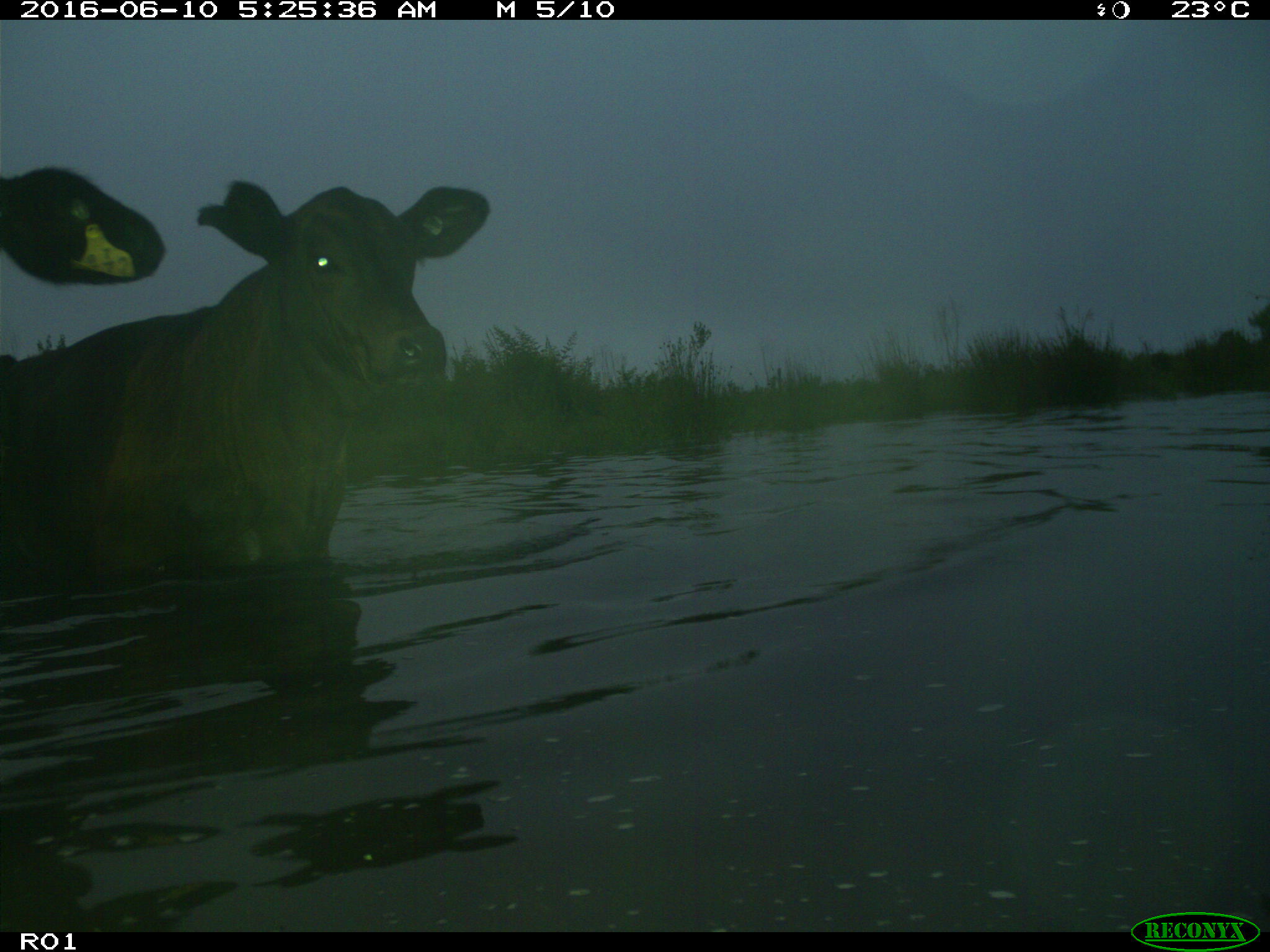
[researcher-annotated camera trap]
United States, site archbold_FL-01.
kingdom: Animalia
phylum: Chordata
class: Mammalia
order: Artiodactyla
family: Bovidae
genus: Bos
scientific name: Bos taurus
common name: domestic cow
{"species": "Bos taurus (domestic cow)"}